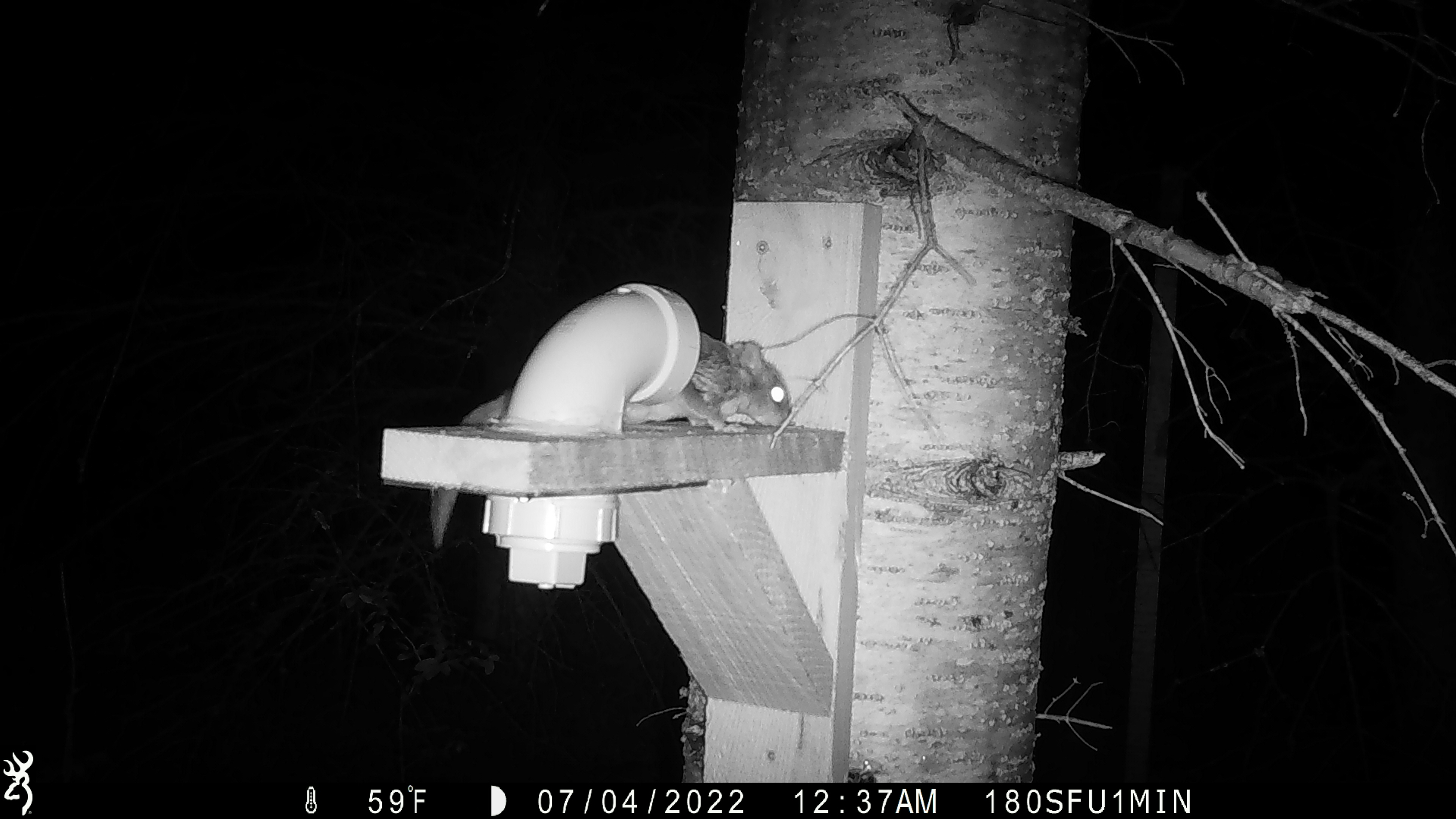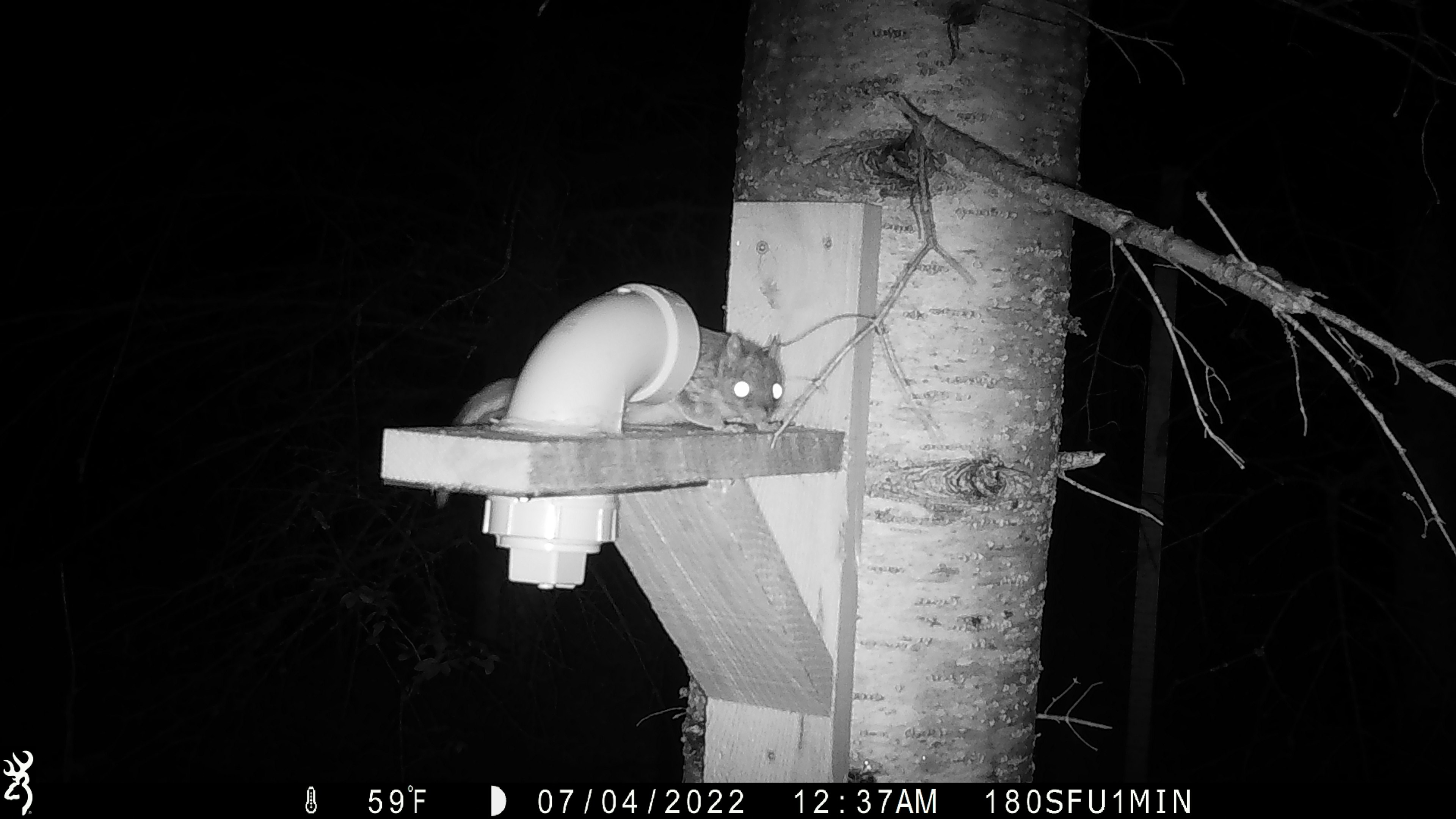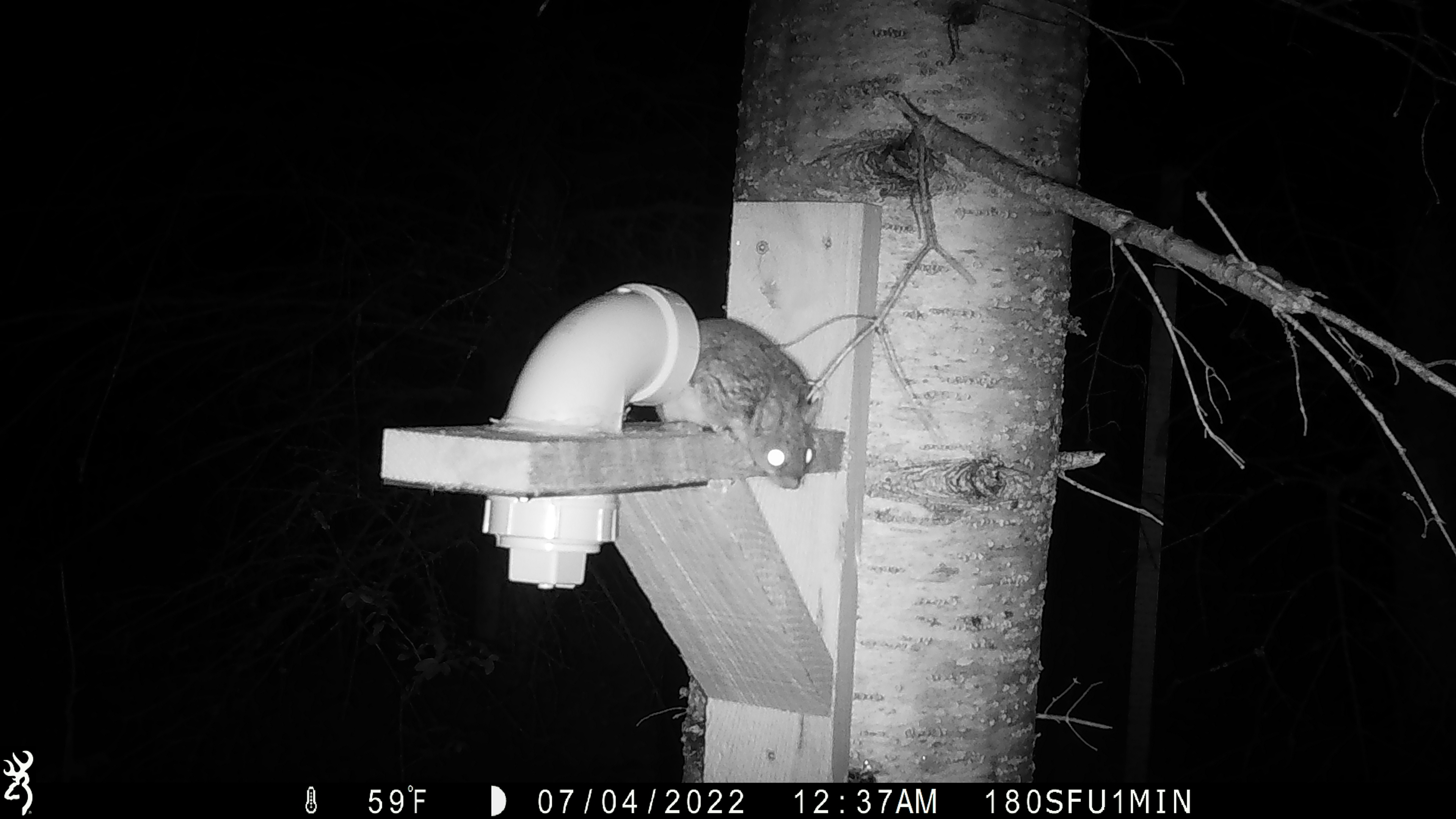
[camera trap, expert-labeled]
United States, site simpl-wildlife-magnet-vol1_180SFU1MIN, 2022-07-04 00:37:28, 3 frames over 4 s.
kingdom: Animalia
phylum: Chordata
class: Mammalia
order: Rodentia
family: Sciuridae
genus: Glaucomys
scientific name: Glaucomys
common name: flying squirrel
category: flying squirrel sp.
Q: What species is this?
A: Flying squirrel sp. (flying squirrel) (Glaucomys).